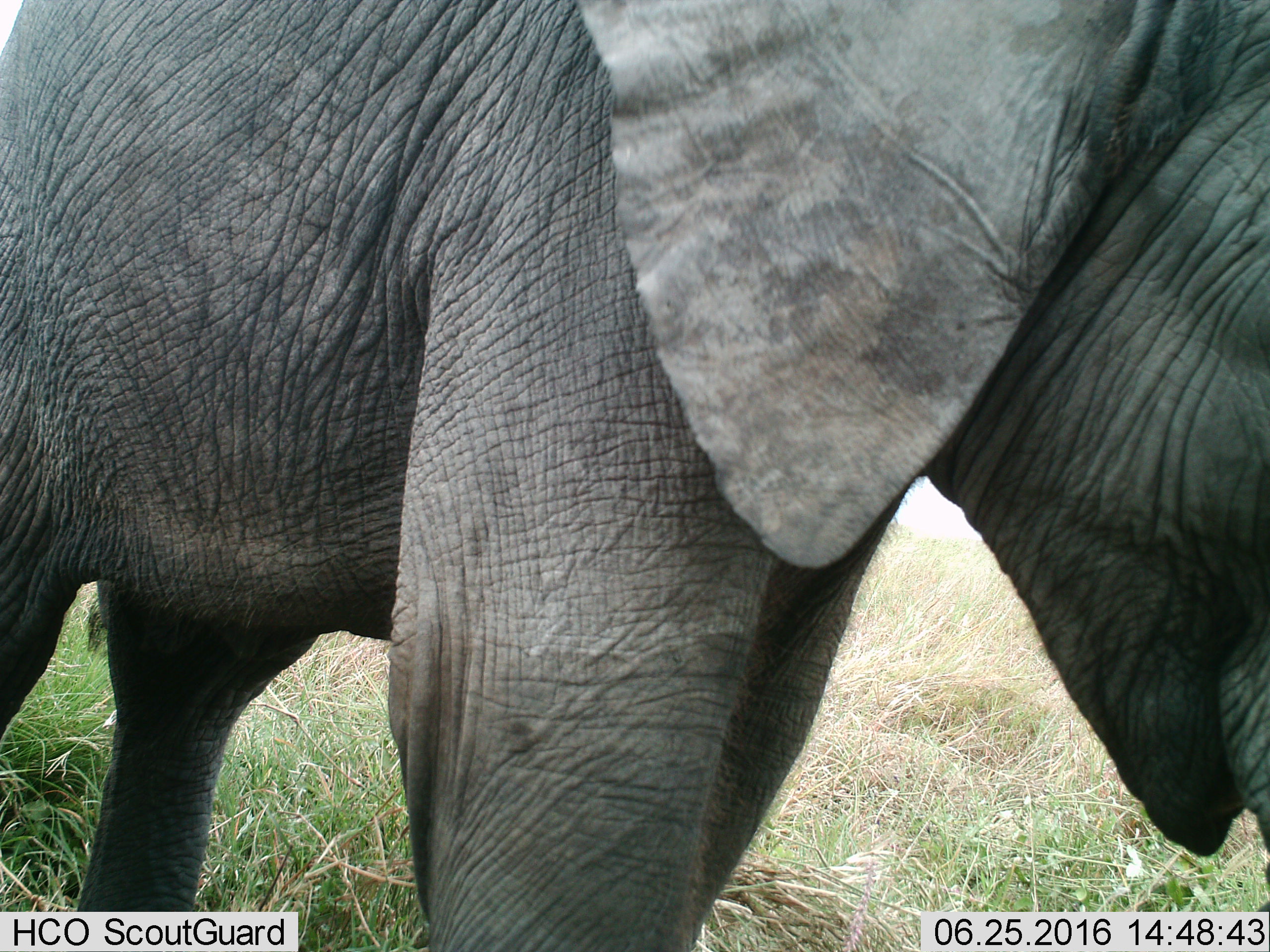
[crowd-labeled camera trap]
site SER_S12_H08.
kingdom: Animalia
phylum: Chordata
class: Mammalia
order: Proboscidea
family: Elephantidae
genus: Loxodonta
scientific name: Loxodonta africana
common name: african bush elephant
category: elephant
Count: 1.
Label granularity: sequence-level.